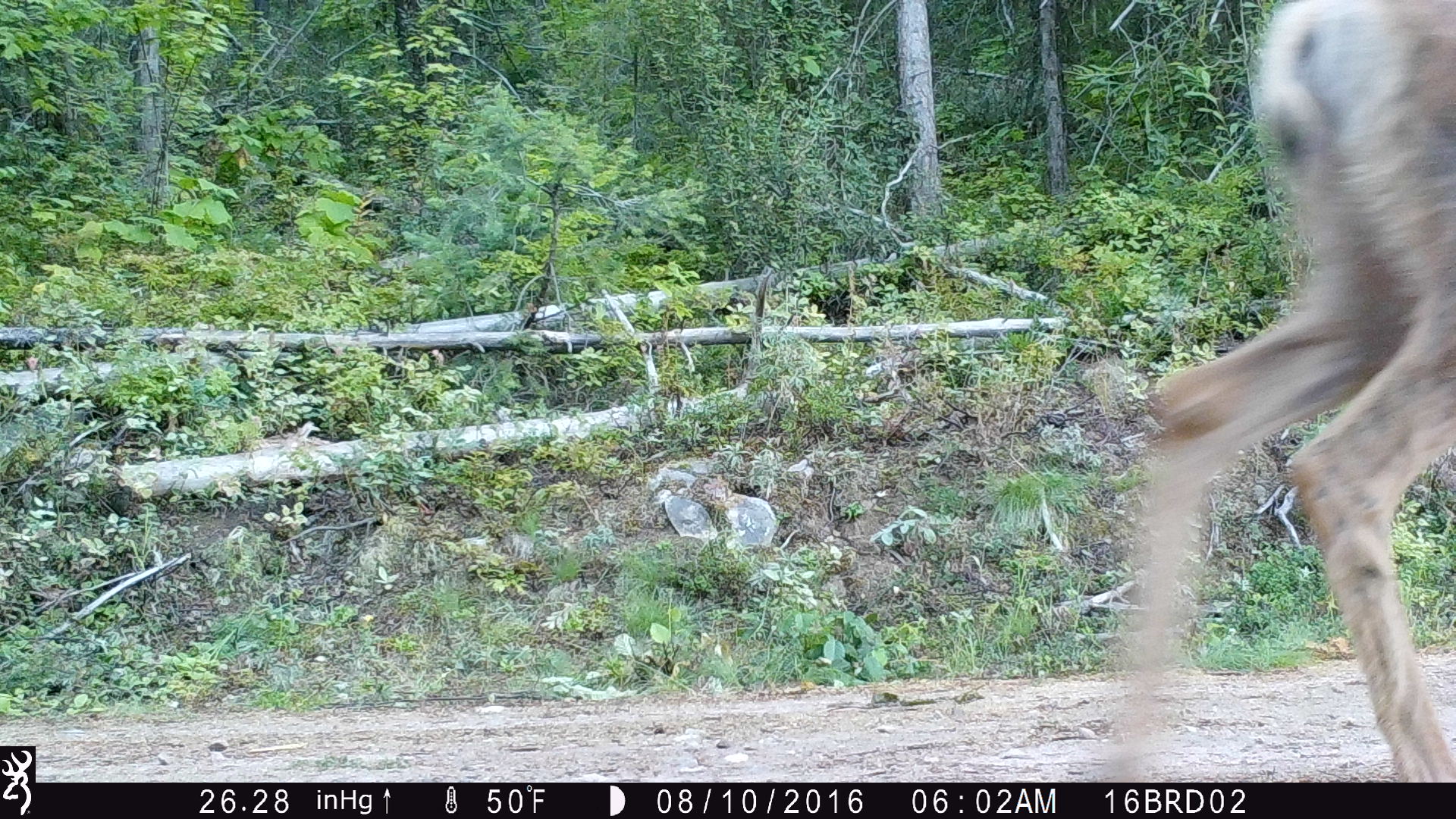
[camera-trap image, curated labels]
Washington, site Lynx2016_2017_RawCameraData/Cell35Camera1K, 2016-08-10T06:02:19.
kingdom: Animalia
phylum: Chordata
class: Mammalia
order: Artiodactyla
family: Cervidae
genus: Odocoileus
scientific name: Odocoileus hemionus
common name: mule deer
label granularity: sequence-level